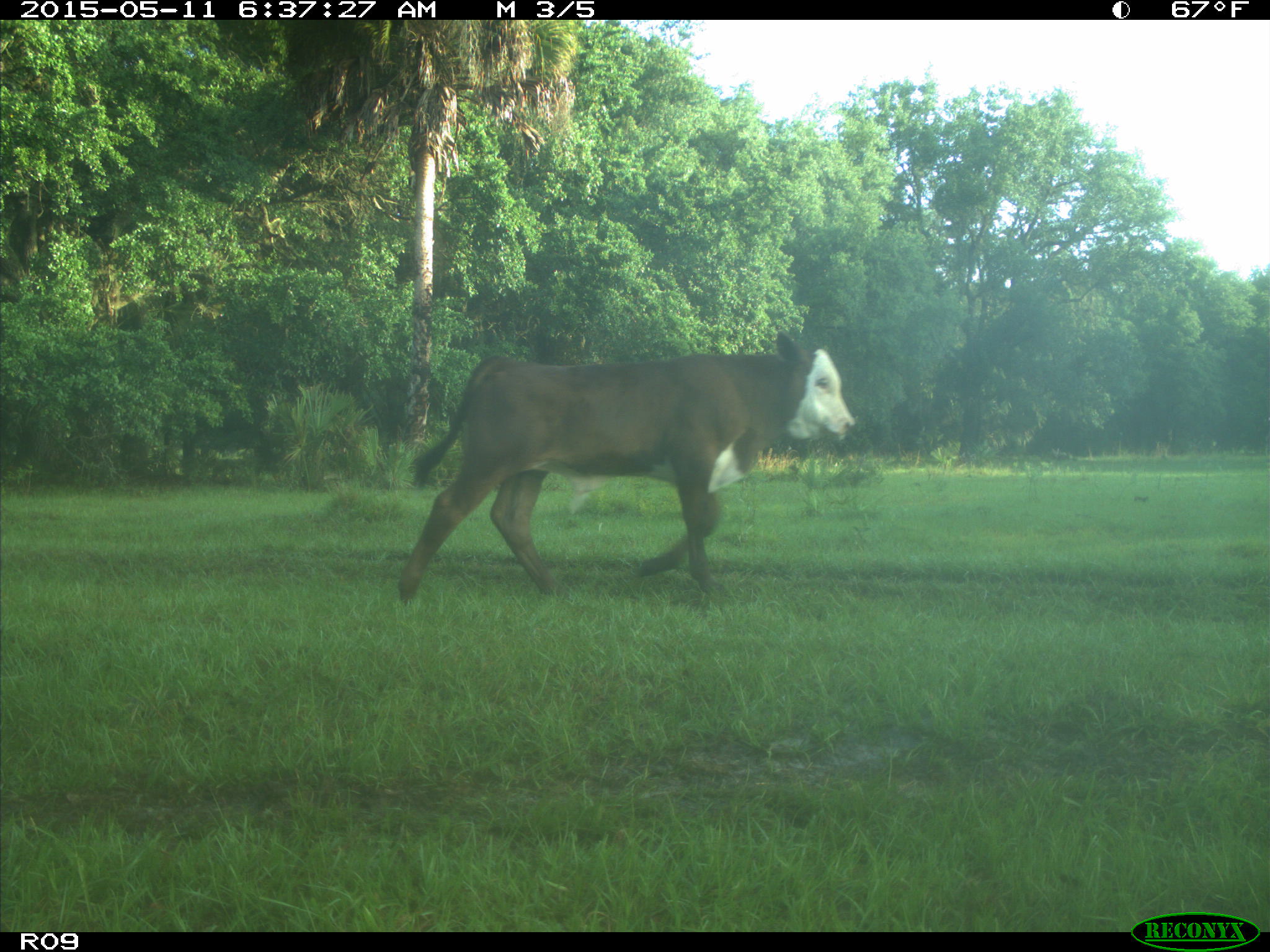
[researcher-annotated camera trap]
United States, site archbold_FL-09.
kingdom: Animalia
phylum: Chordata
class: Mammalia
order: Artiodactyla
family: Bovidae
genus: Bos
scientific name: Bos taurus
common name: domestic cow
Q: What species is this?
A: Bos taurus (domestic cow).